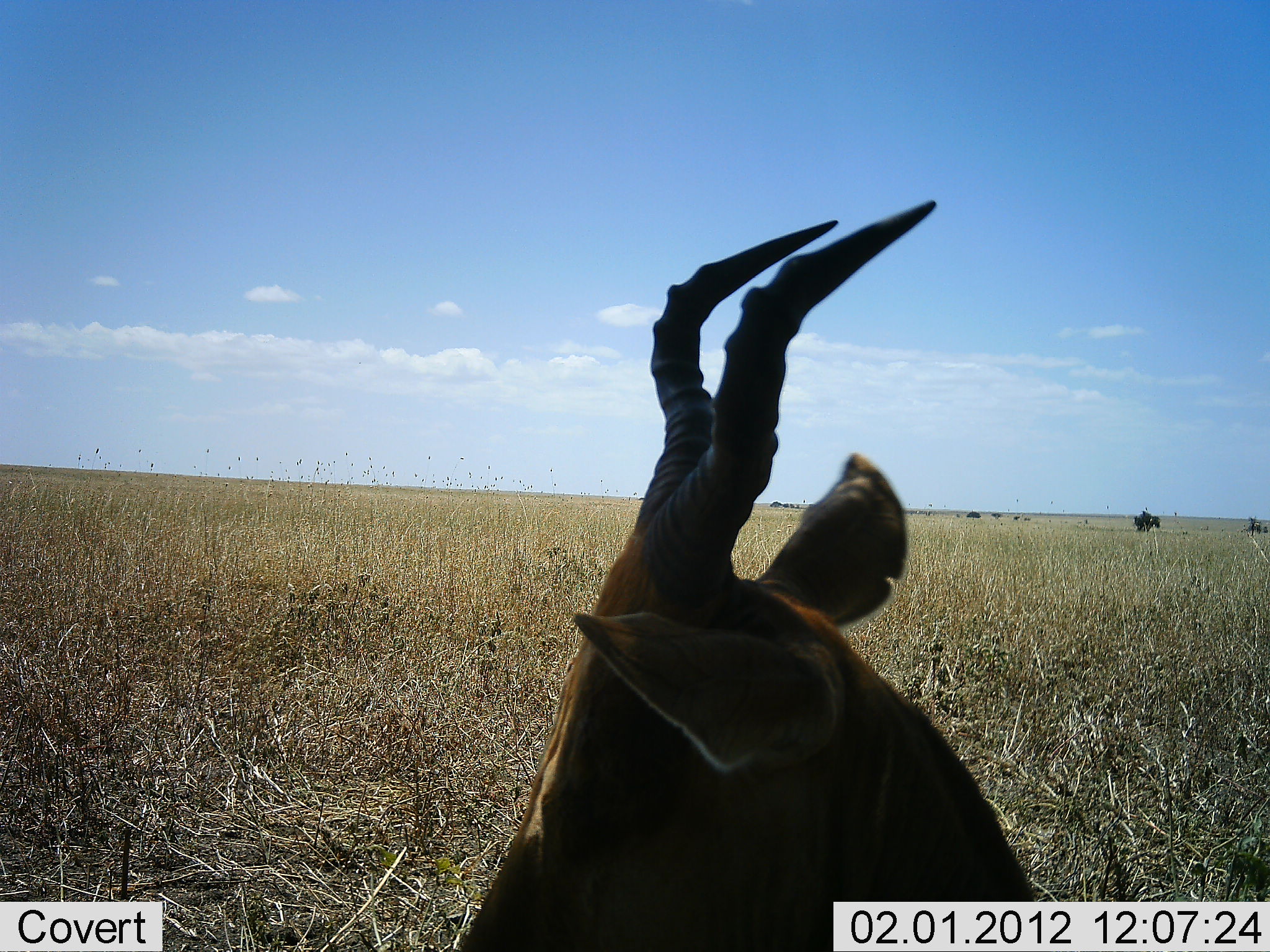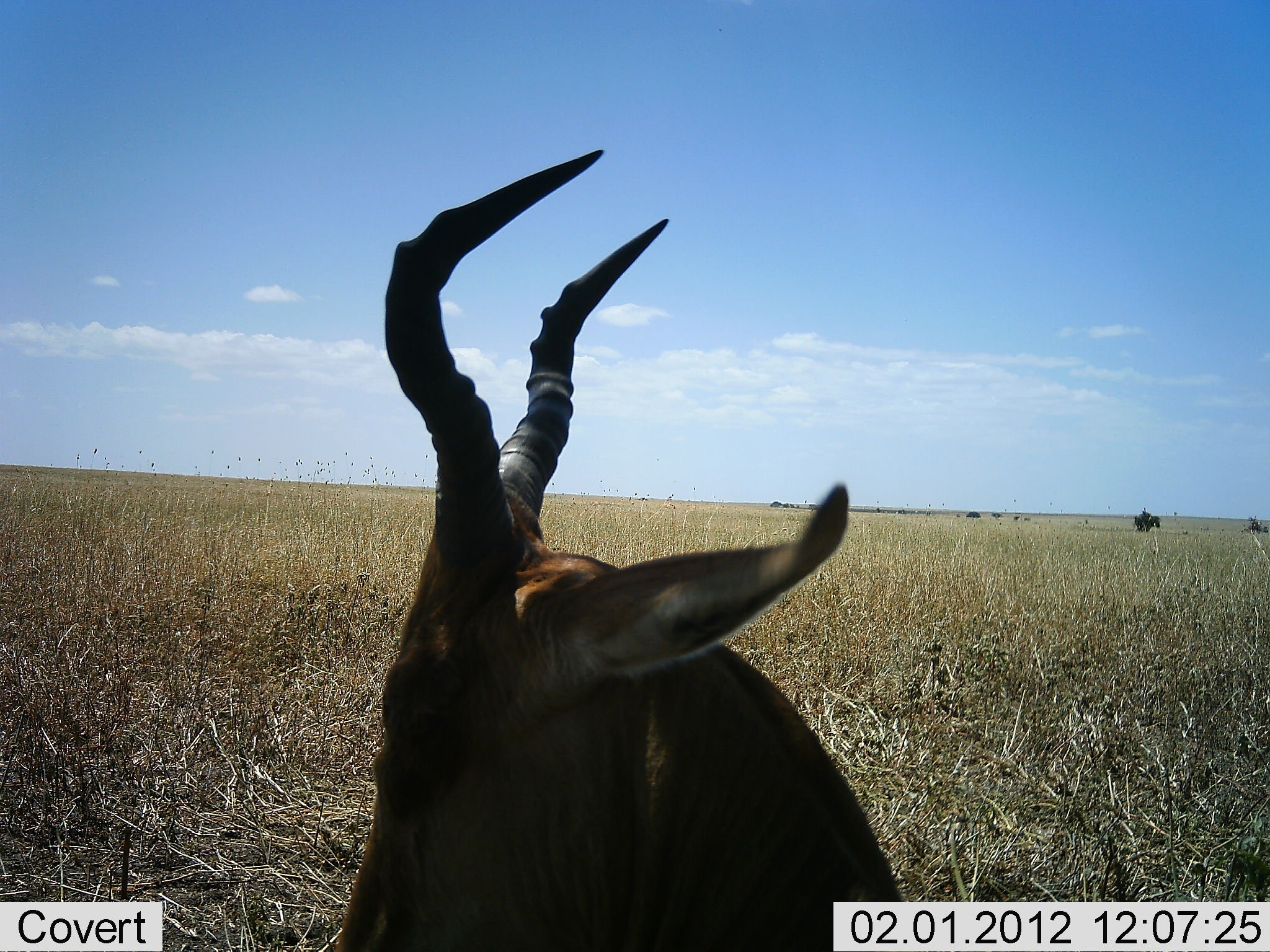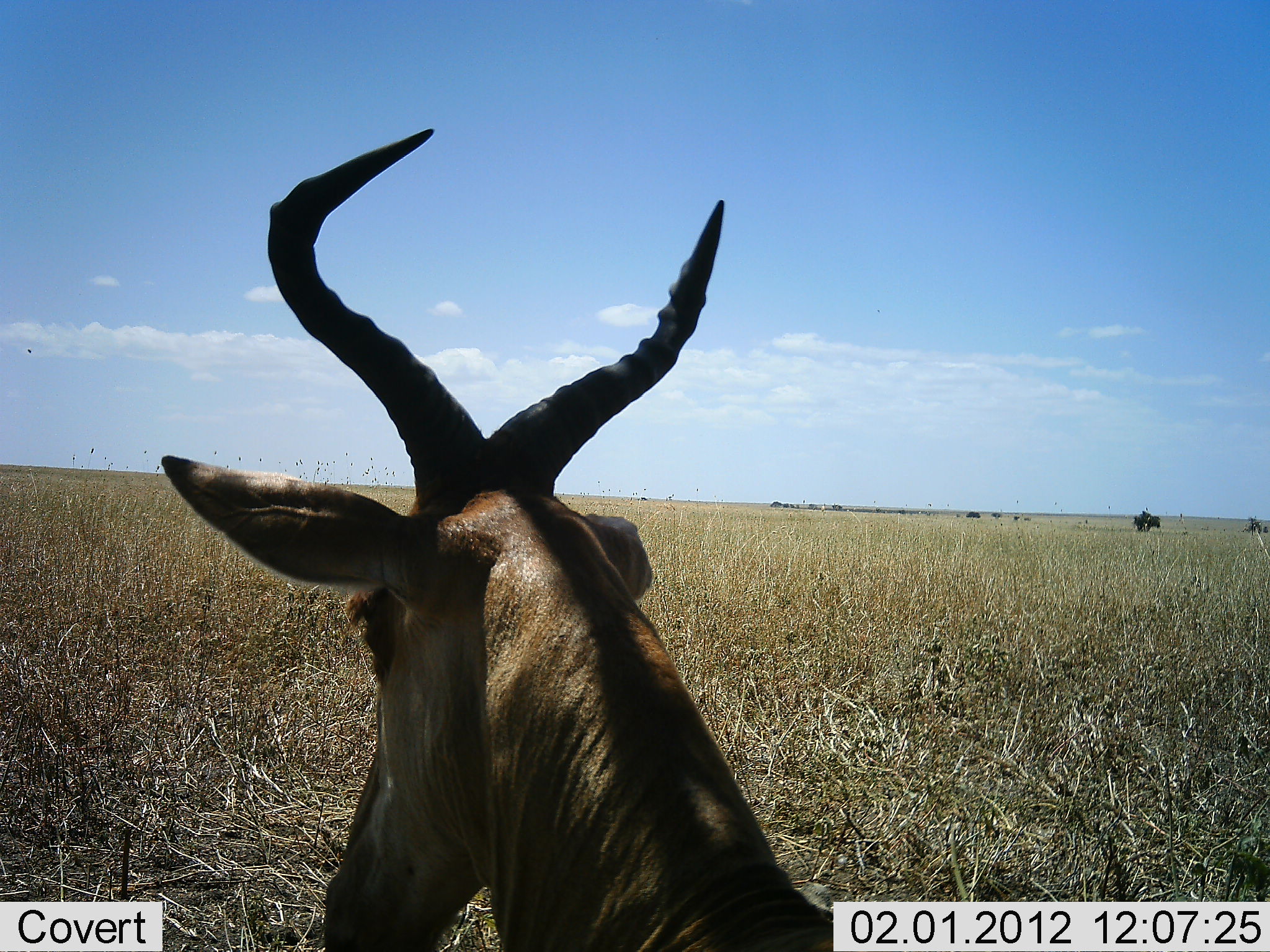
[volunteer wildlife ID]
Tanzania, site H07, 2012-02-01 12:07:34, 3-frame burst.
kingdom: Animalia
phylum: Chordata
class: Mammalia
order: Artiodactyla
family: Bovidae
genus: Alcelaphus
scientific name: Alcelaphus buselaphus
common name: hartebeest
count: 1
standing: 17%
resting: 75%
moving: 8%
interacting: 0%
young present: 0%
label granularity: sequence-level